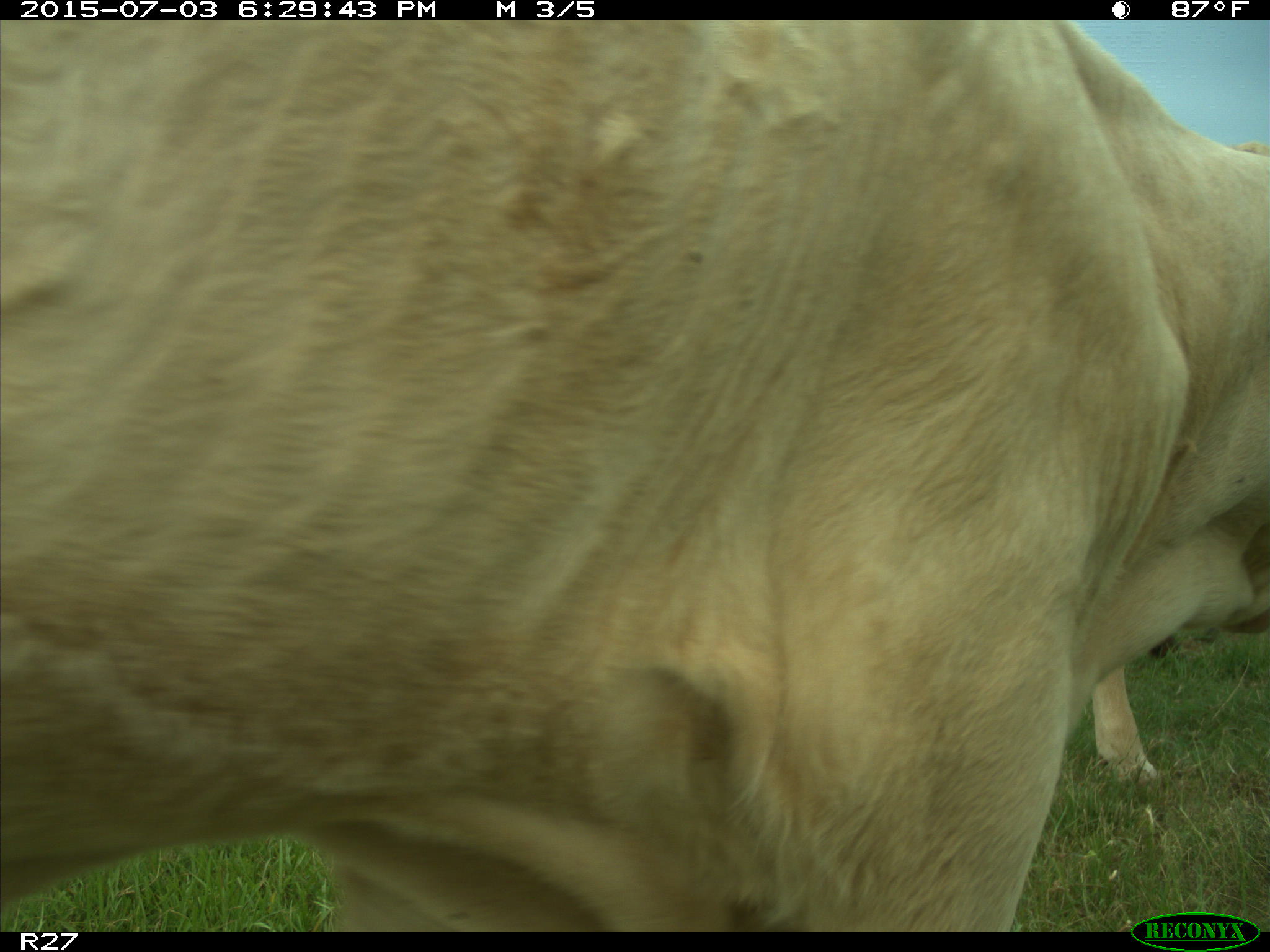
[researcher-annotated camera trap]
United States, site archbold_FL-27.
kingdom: Animalia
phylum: Chordata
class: Mammalia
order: Artiodactyla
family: Bovidae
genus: Bos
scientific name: Bos taurus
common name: domestic cow